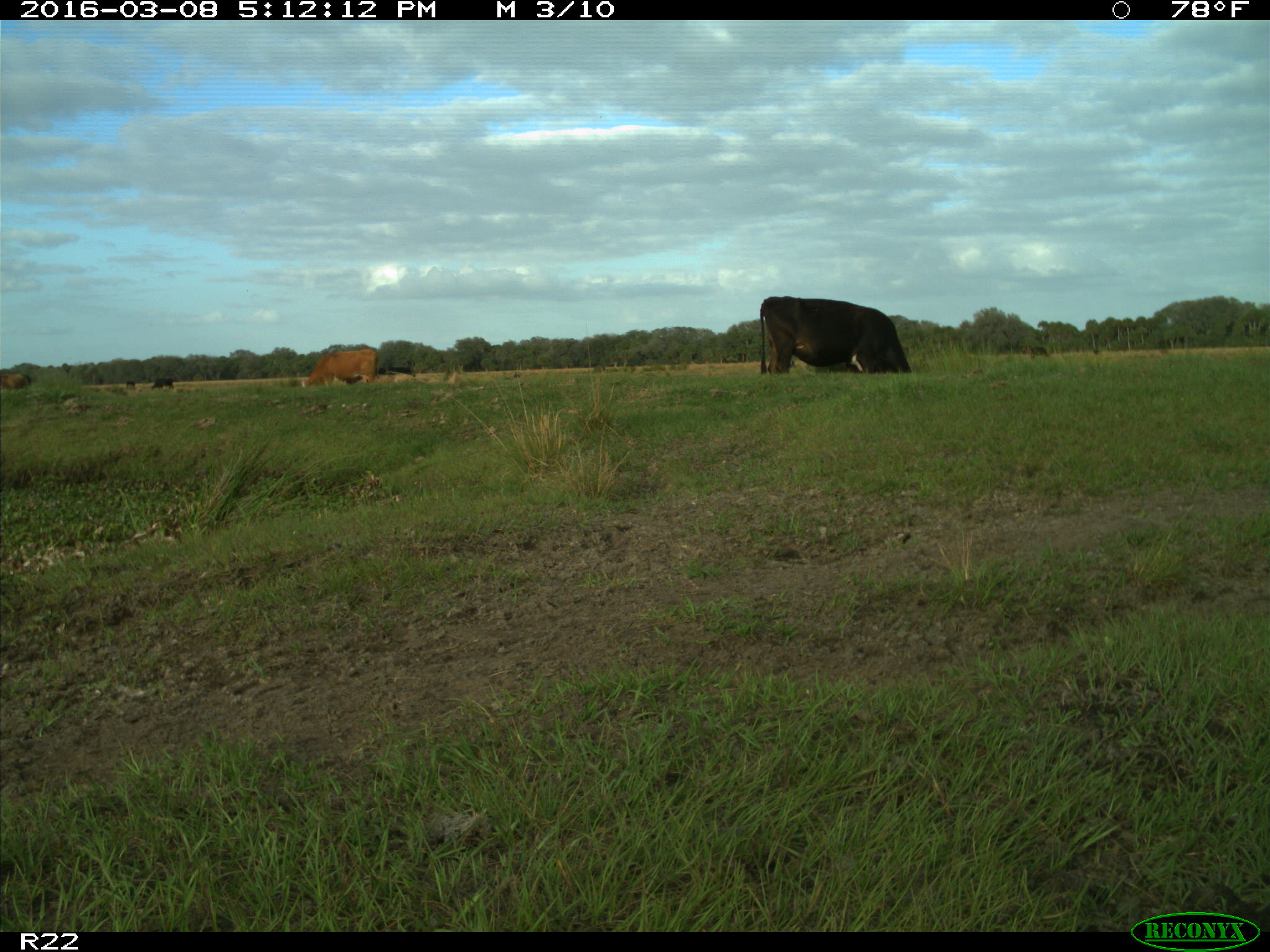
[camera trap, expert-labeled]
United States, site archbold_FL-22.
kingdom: Animalia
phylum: Chordata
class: Mammalia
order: Artiodactyla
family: Bovidae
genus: Bos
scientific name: Bos taurus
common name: domestic cow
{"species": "Bos taurus (domestic cow)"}